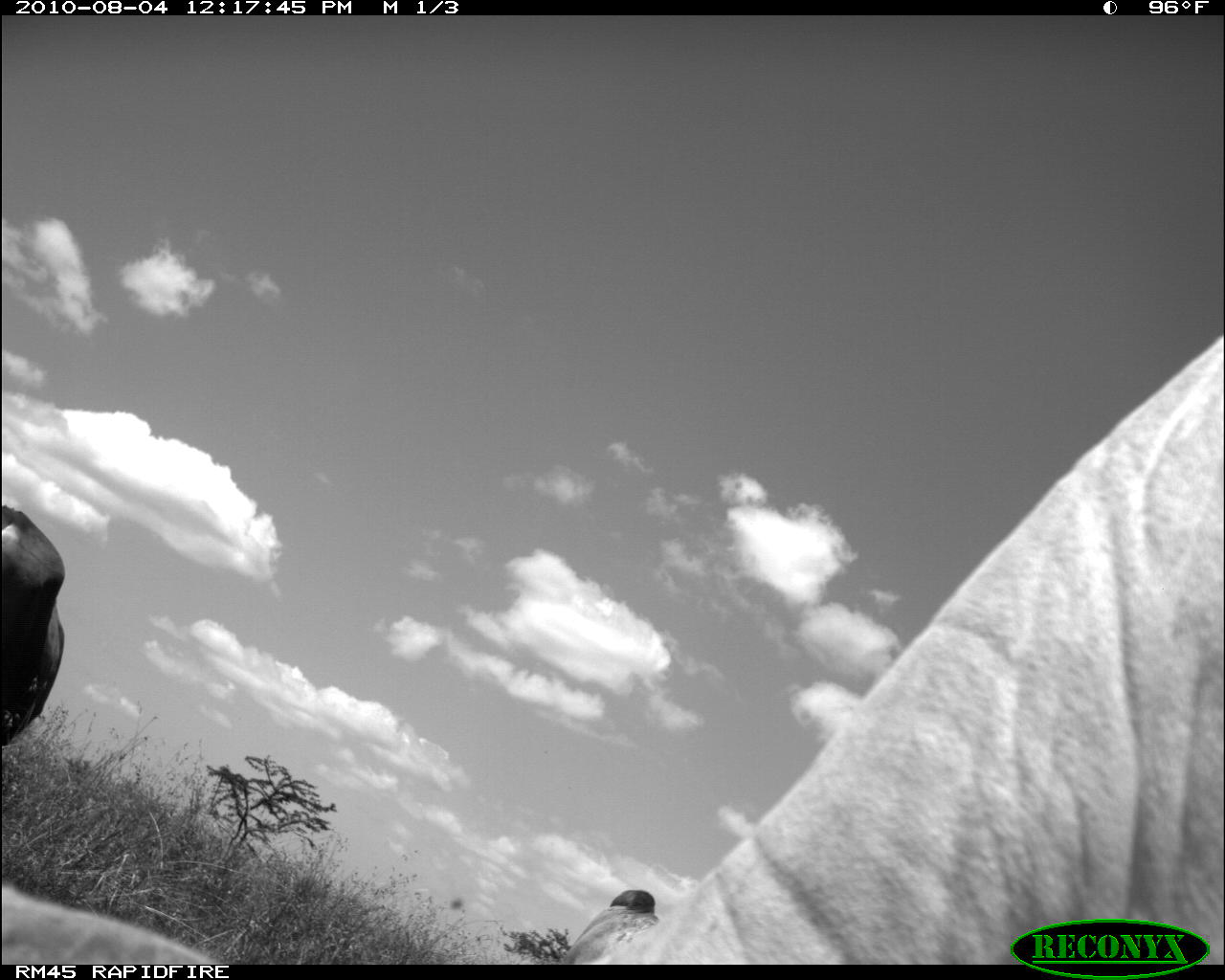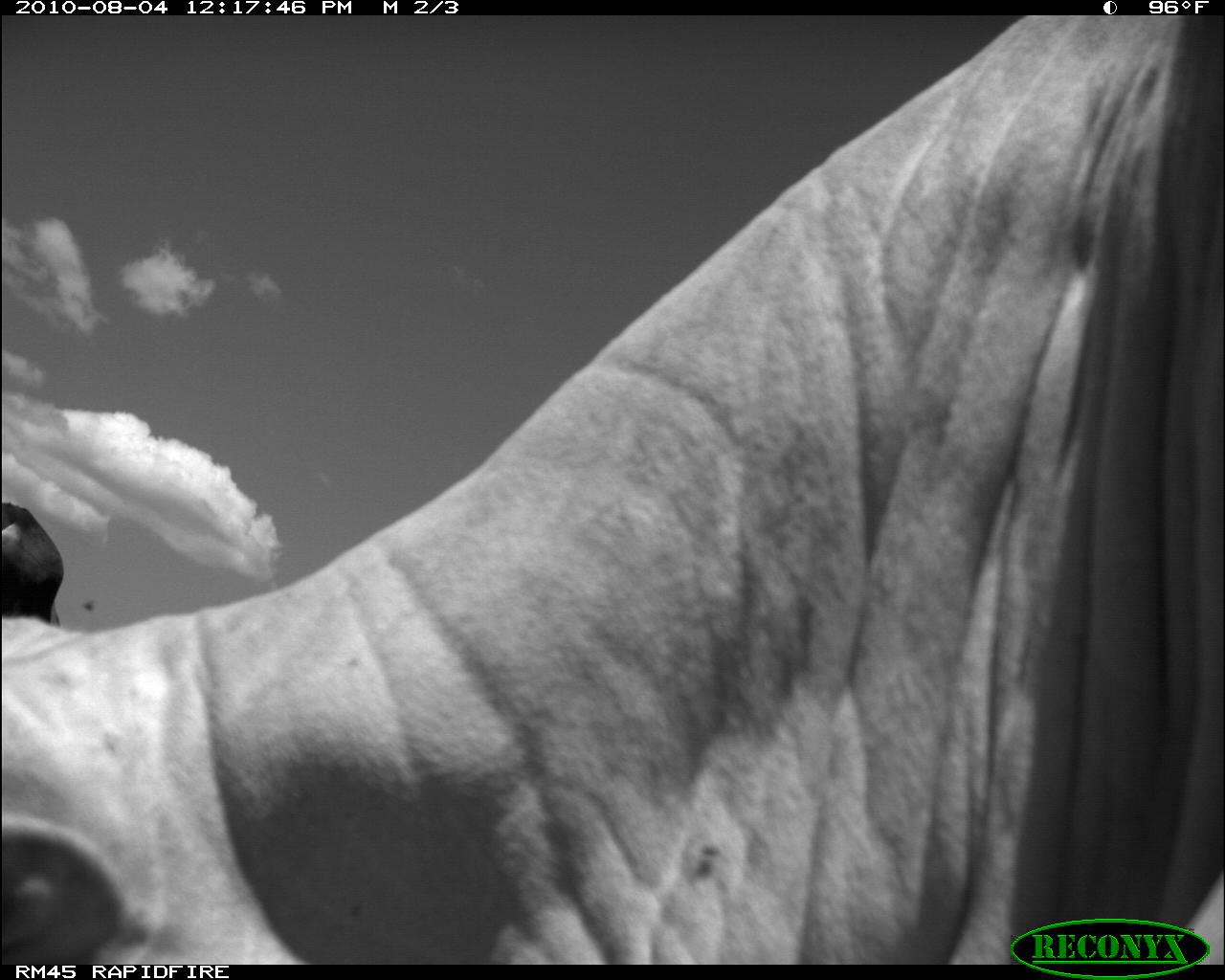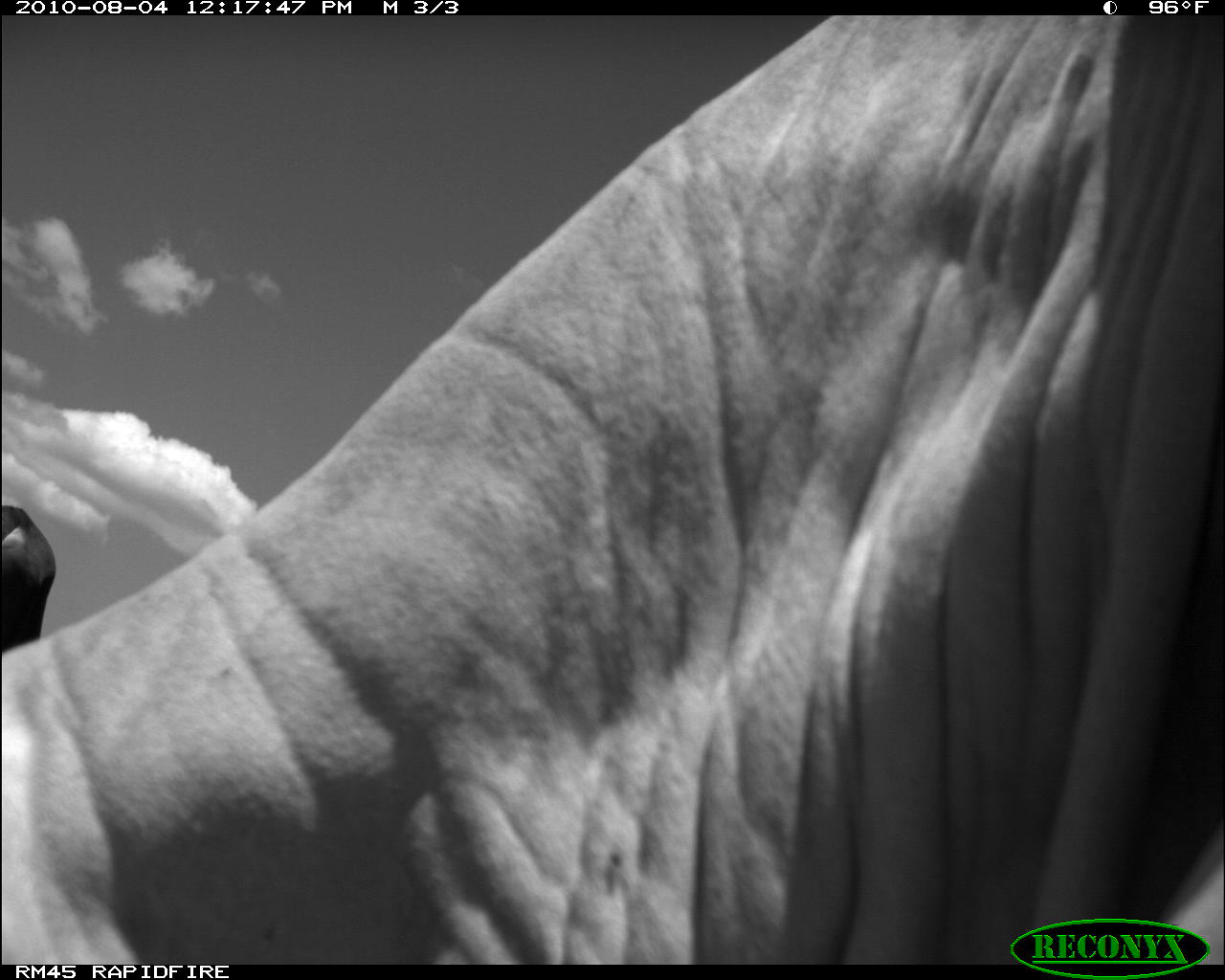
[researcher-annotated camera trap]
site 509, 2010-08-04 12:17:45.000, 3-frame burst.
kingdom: Animalia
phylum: Chordata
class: Mammalia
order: Artiodactyla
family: Bovidae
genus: Bos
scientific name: Bos taurus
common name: domestic cattle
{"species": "Bos taurus (domestic cattle)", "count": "2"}